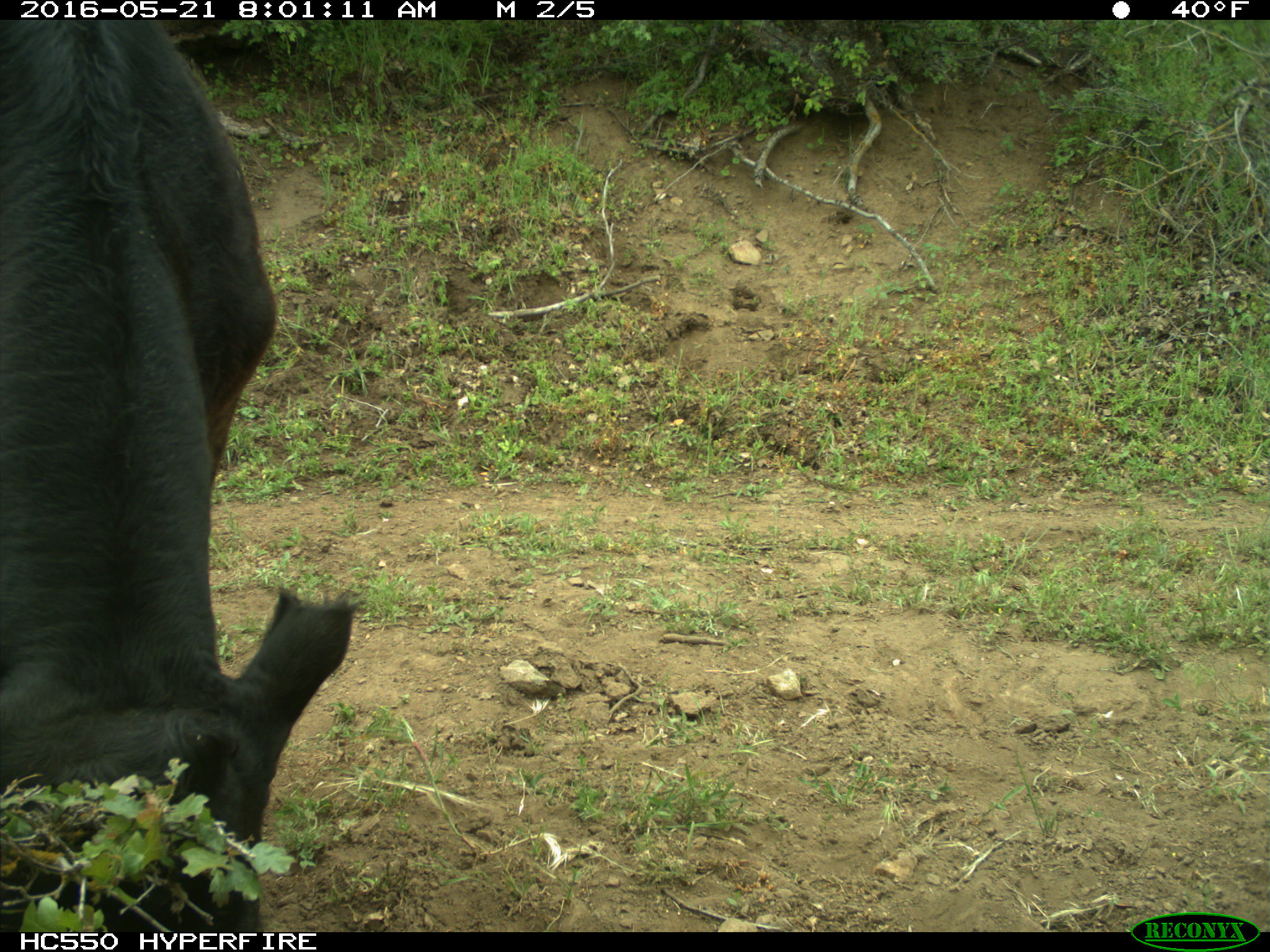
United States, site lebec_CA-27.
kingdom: Animalia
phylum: Chordata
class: Mammalia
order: Artiodactyla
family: Bovidae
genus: Bos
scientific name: Bos taurus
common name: domestic cow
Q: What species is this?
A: Bos taurus (domestic cow).